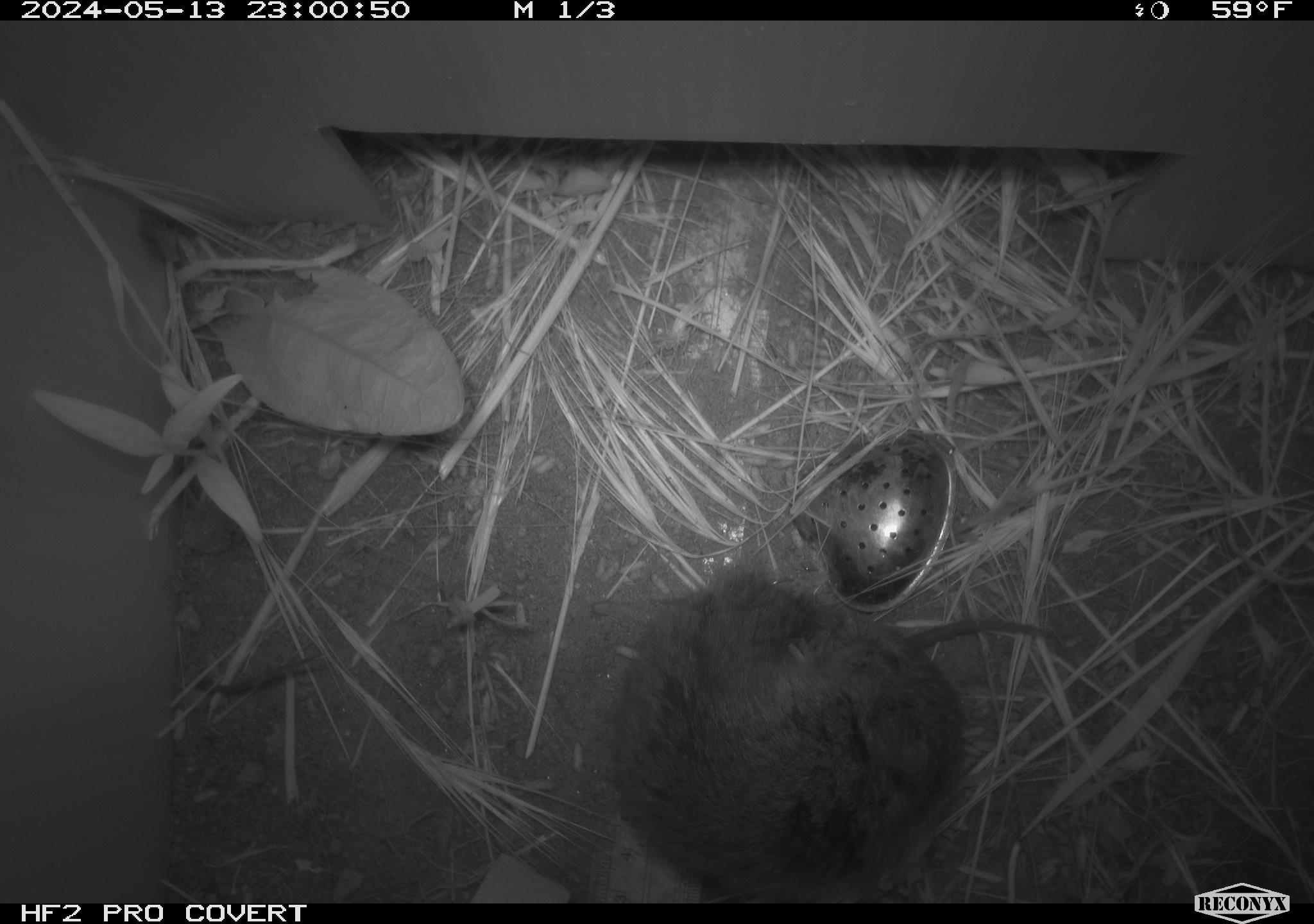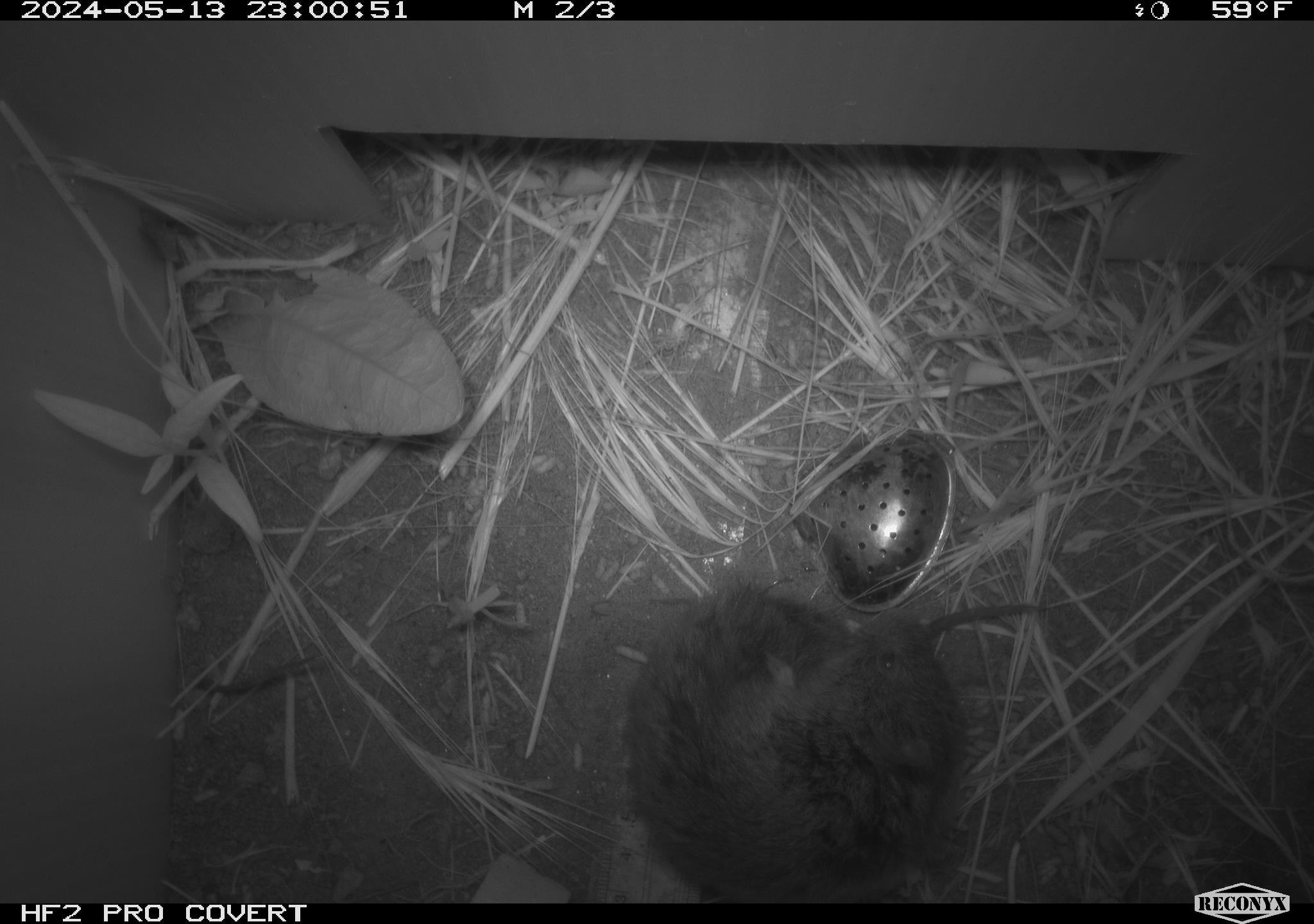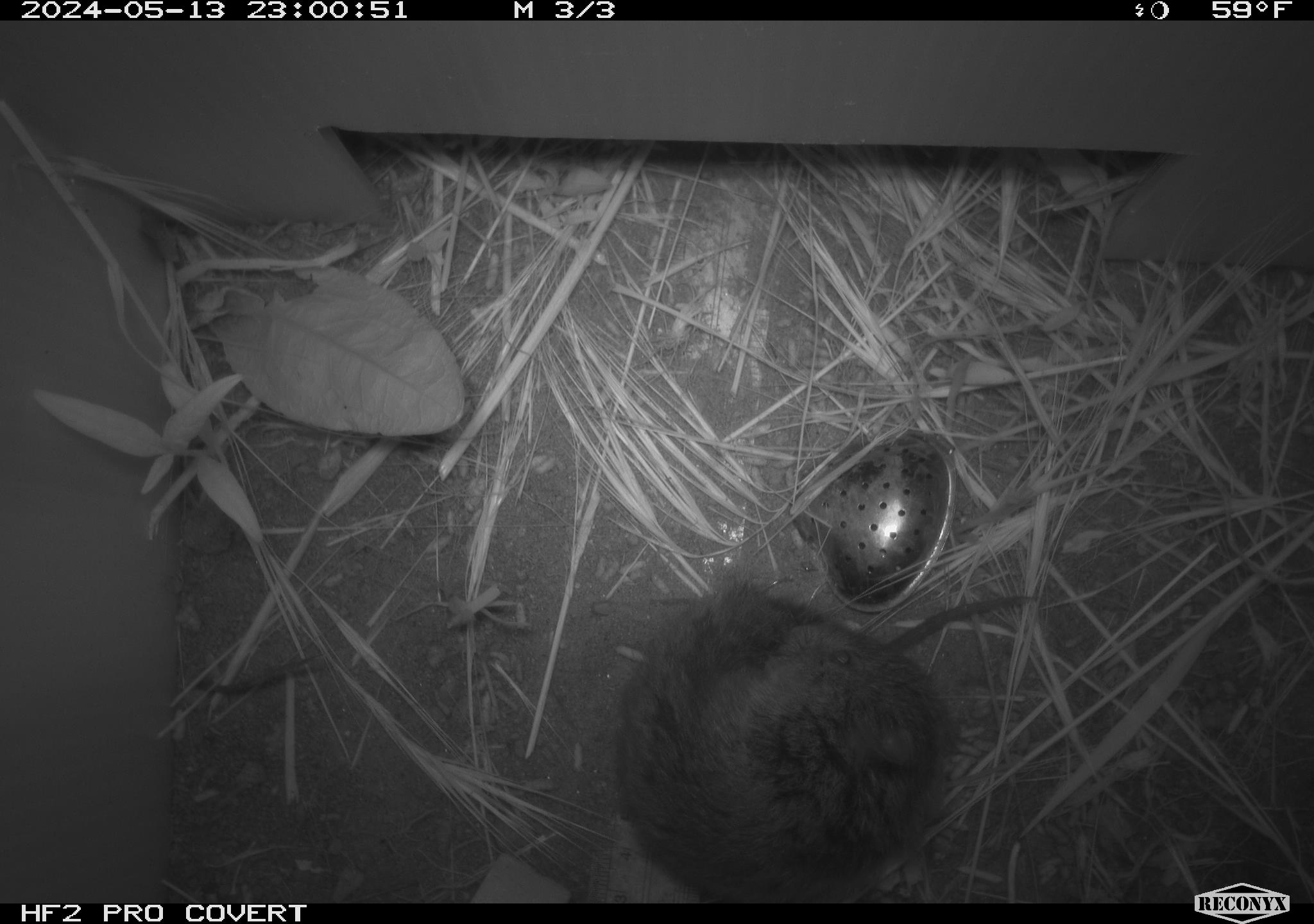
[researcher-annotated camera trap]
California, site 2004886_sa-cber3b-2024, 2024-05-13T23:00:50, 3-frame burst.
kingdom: Animalia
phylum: Chordata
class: Mammalia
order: Rodentia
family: Cricetidae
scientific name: Arvicolinae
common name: voles, lemmings, and muskrats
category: arvicolinae subfamily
Arvicolinae subfamily (voles, lemmings, and muskrats) (Arvicolinae).